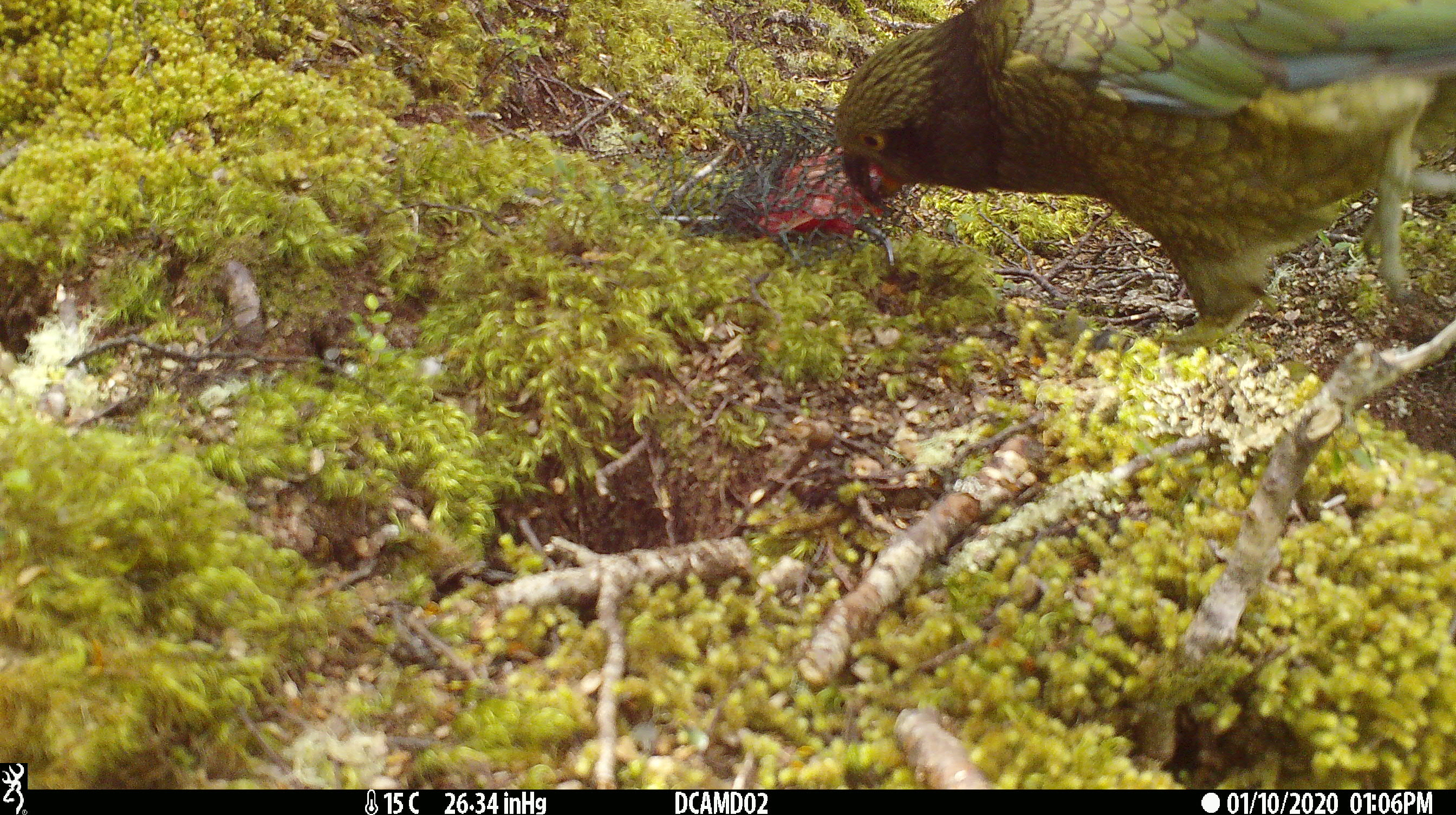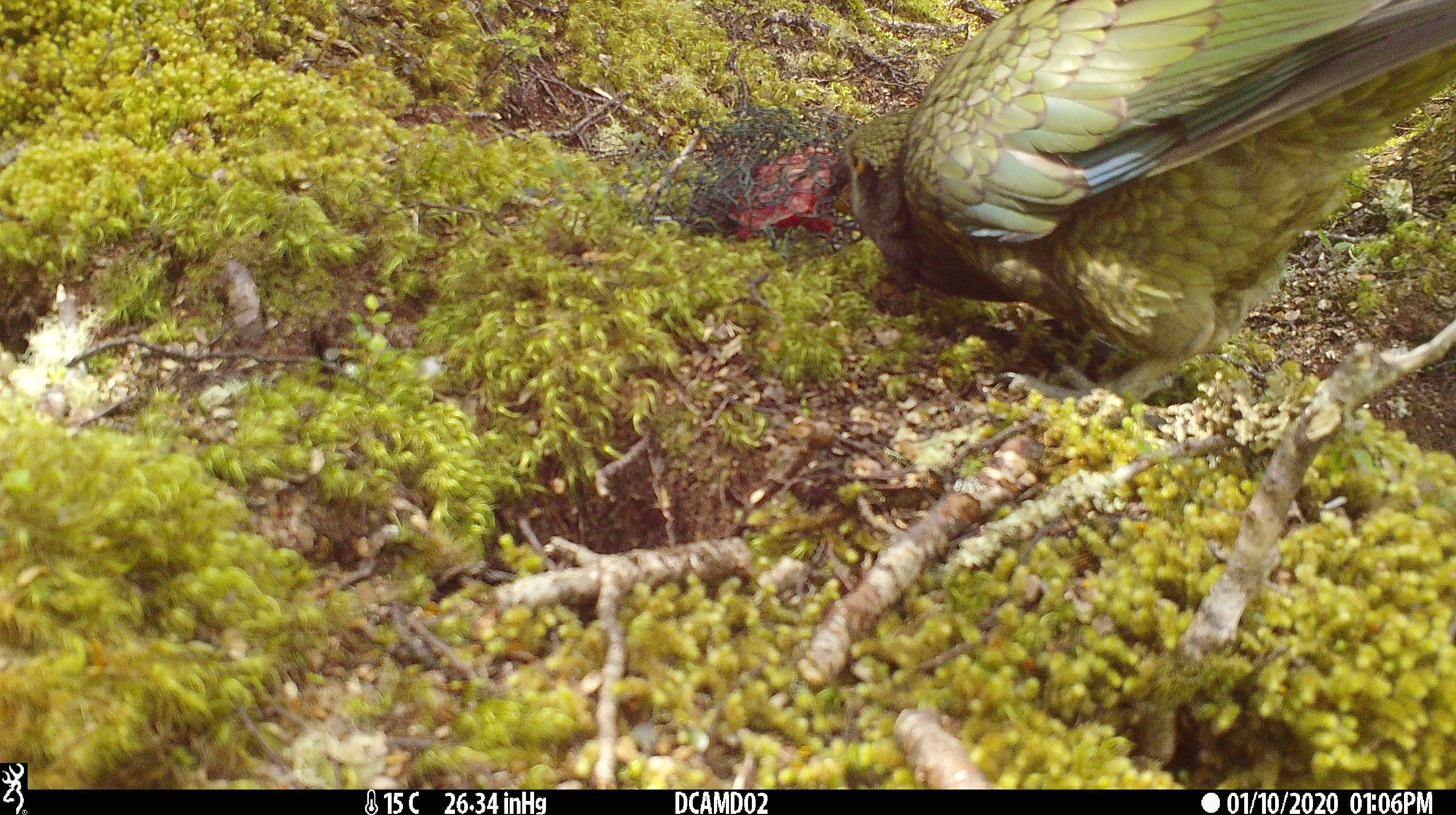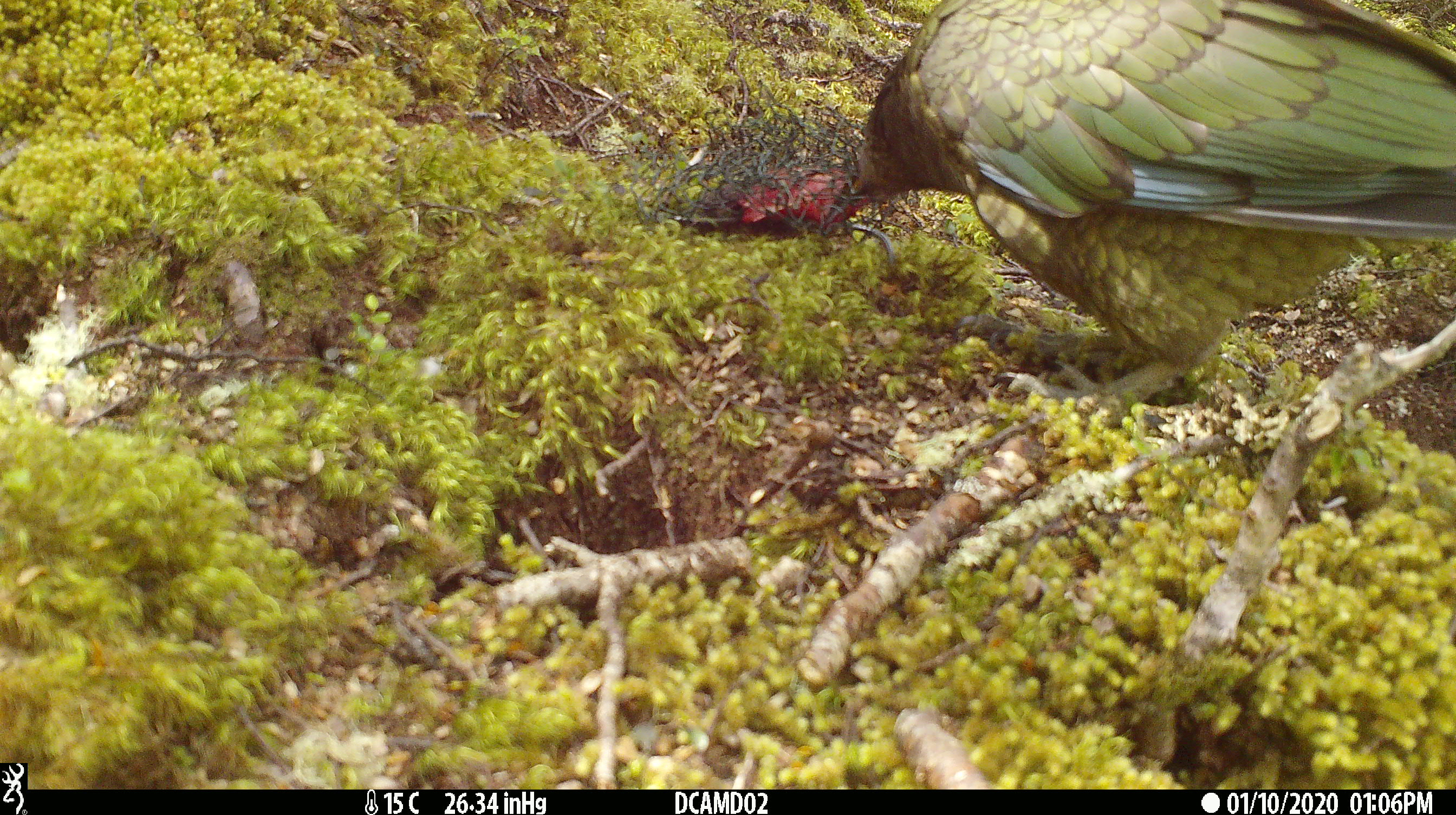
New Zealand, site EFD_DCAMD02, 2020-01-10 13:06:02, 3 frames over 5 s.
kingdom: Animalia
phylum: Chordata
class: Aves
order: Psittaciformes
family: Strigopidae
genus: Nestor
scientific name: Nestor notabilis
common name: kea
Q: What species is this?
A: Kea (Nestor notabilis).